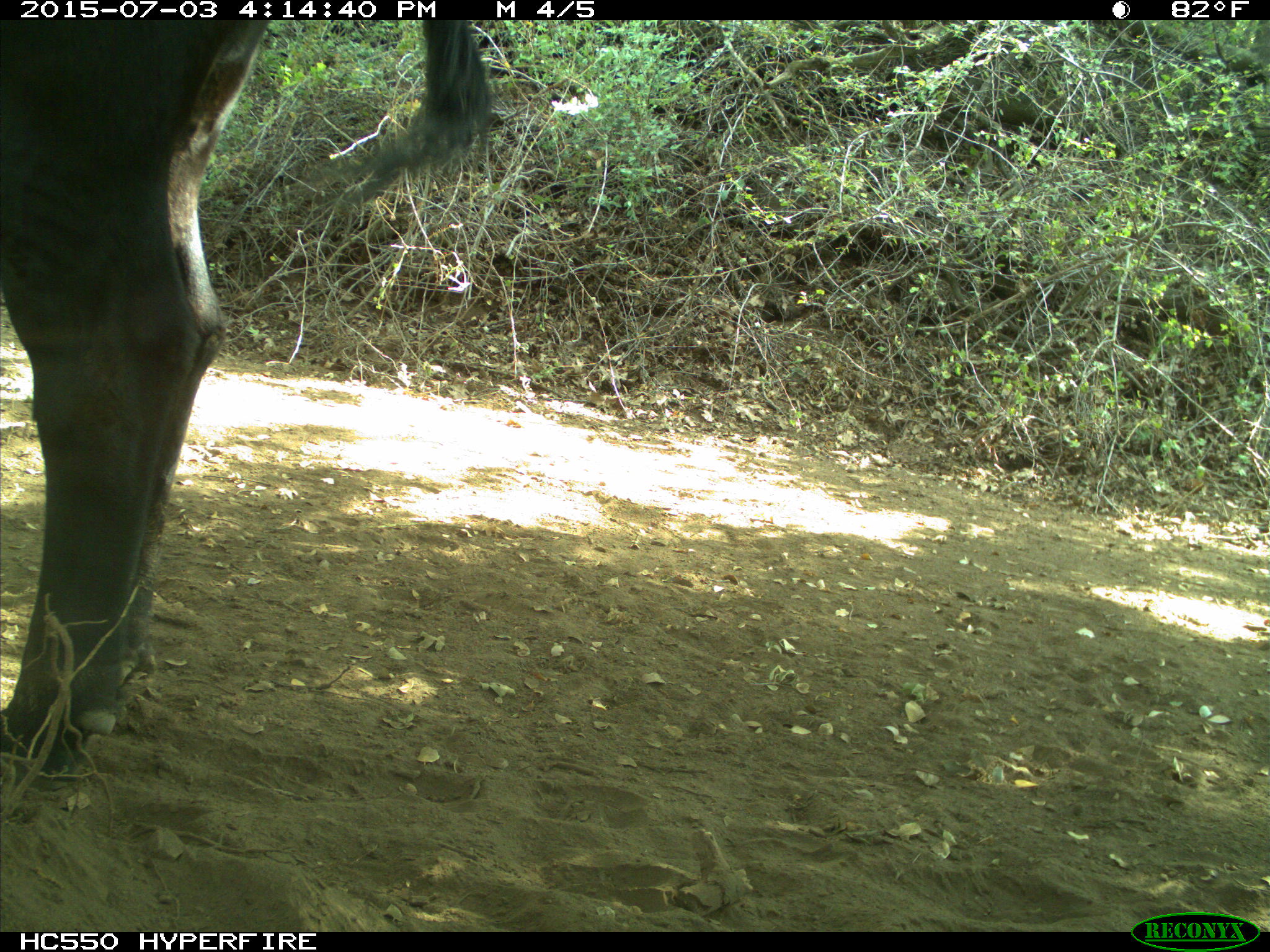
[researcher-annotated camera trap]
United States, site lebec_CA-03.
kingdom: Animalia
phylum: Chordata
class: Mammalia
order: Artiodactyla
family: Bovidae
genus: Bos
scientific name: Bos taurus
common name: domestic cow